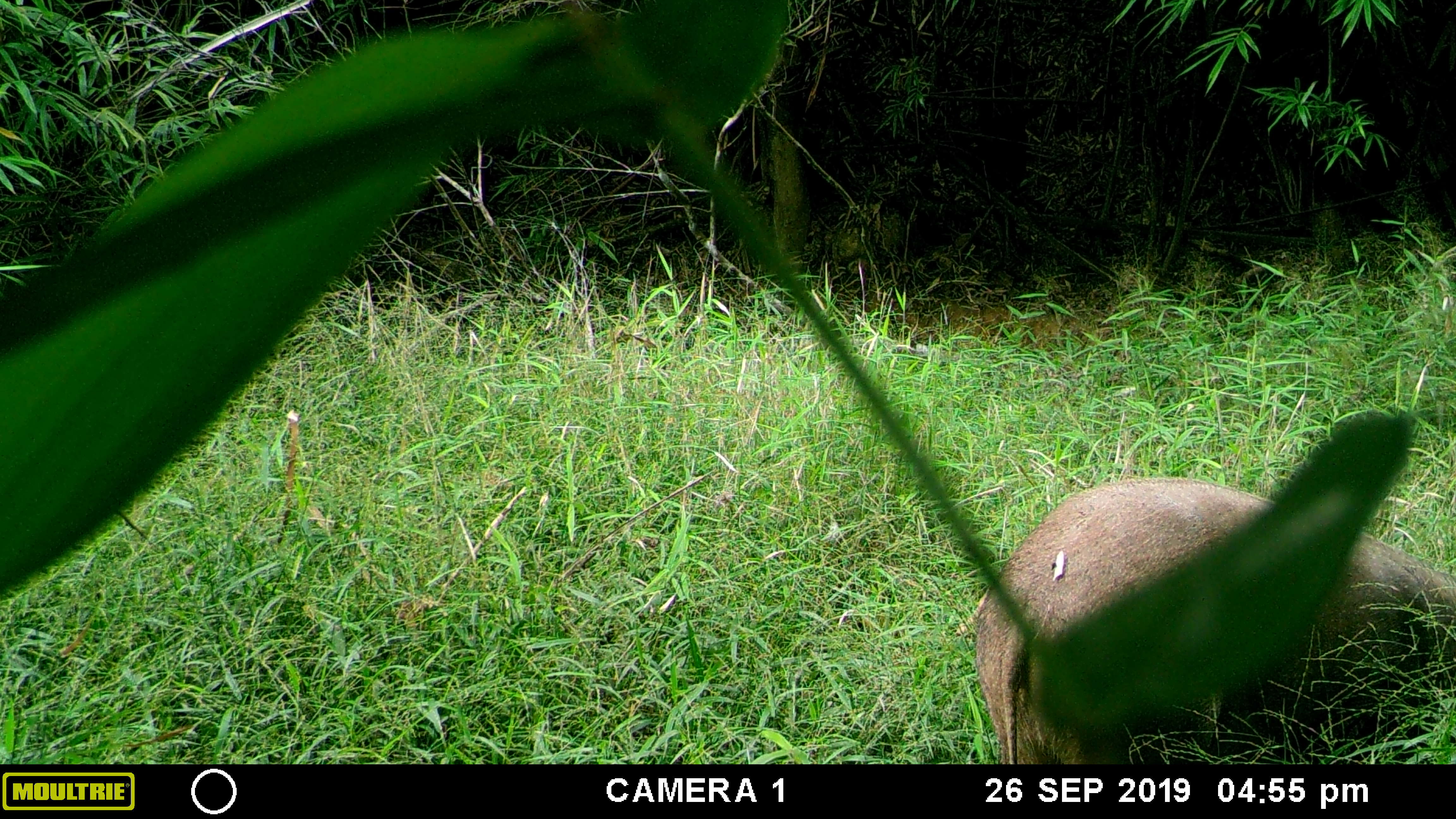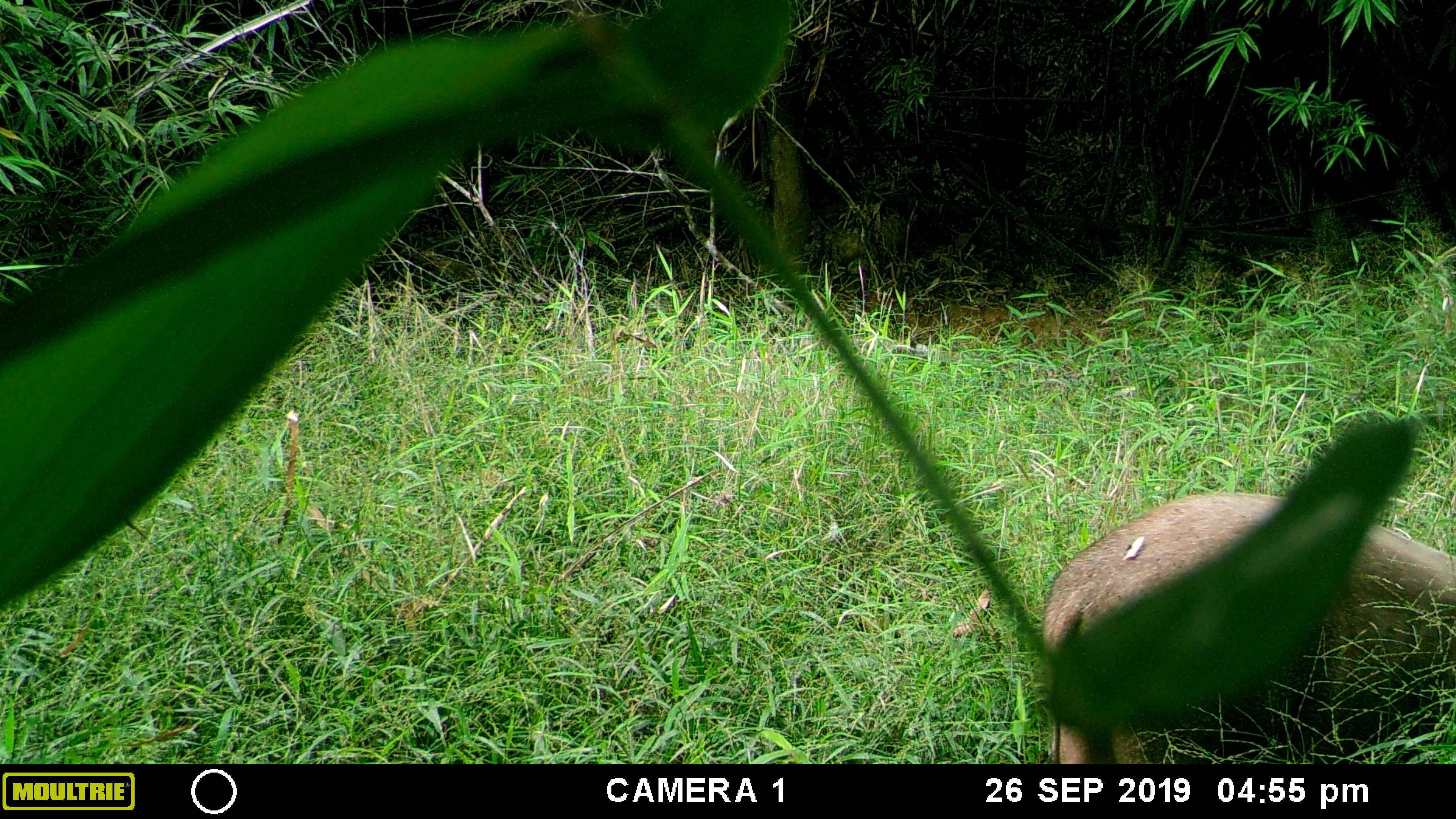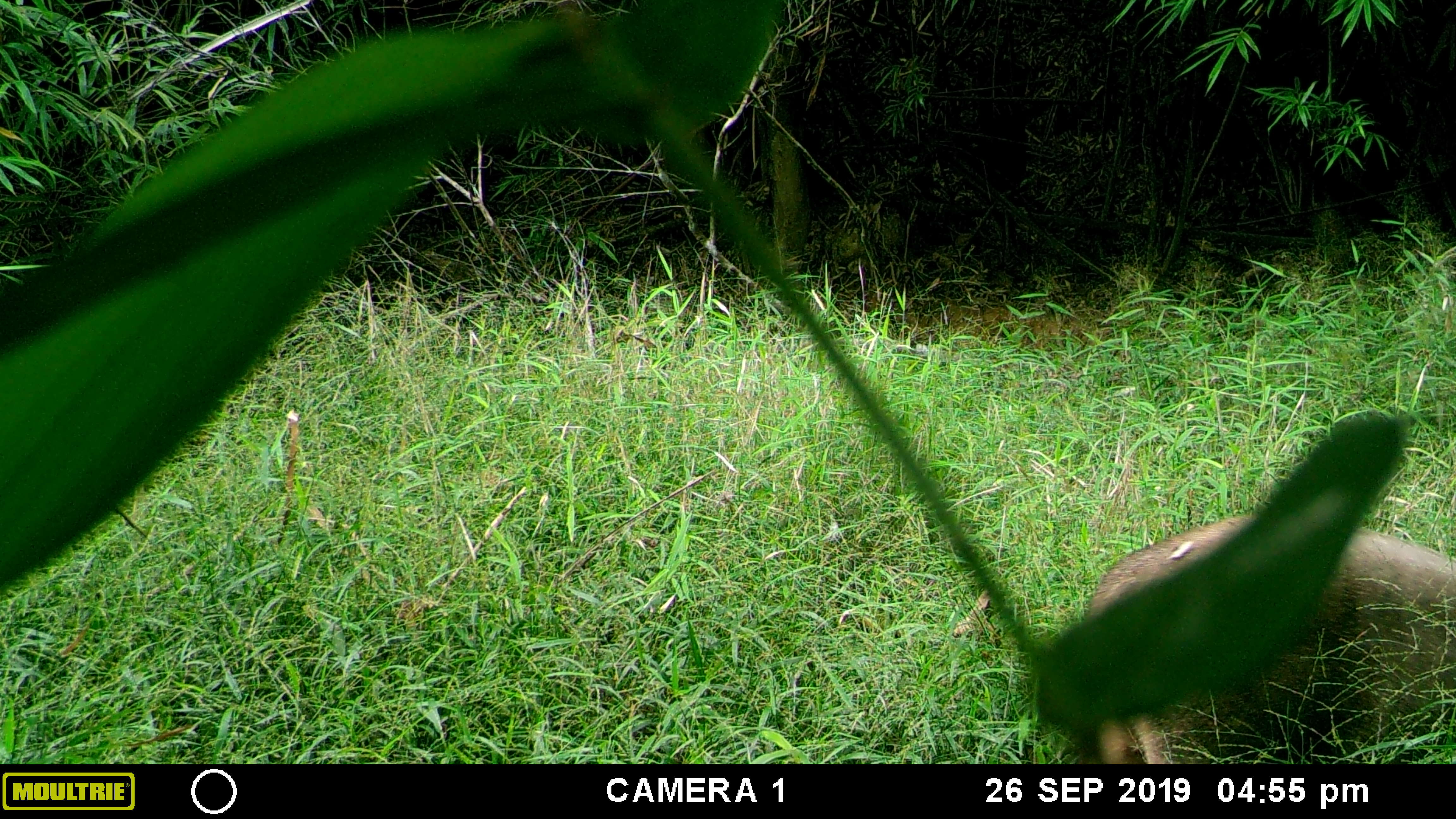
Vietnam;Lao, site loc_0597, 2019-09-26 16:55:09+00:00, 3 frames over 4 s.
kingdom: Animalia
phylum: Chordata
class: Mammalia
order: Artiodactyla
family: Suidae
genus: Sus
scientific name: Sus scrofa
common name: eurasian wild pig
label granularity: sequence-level